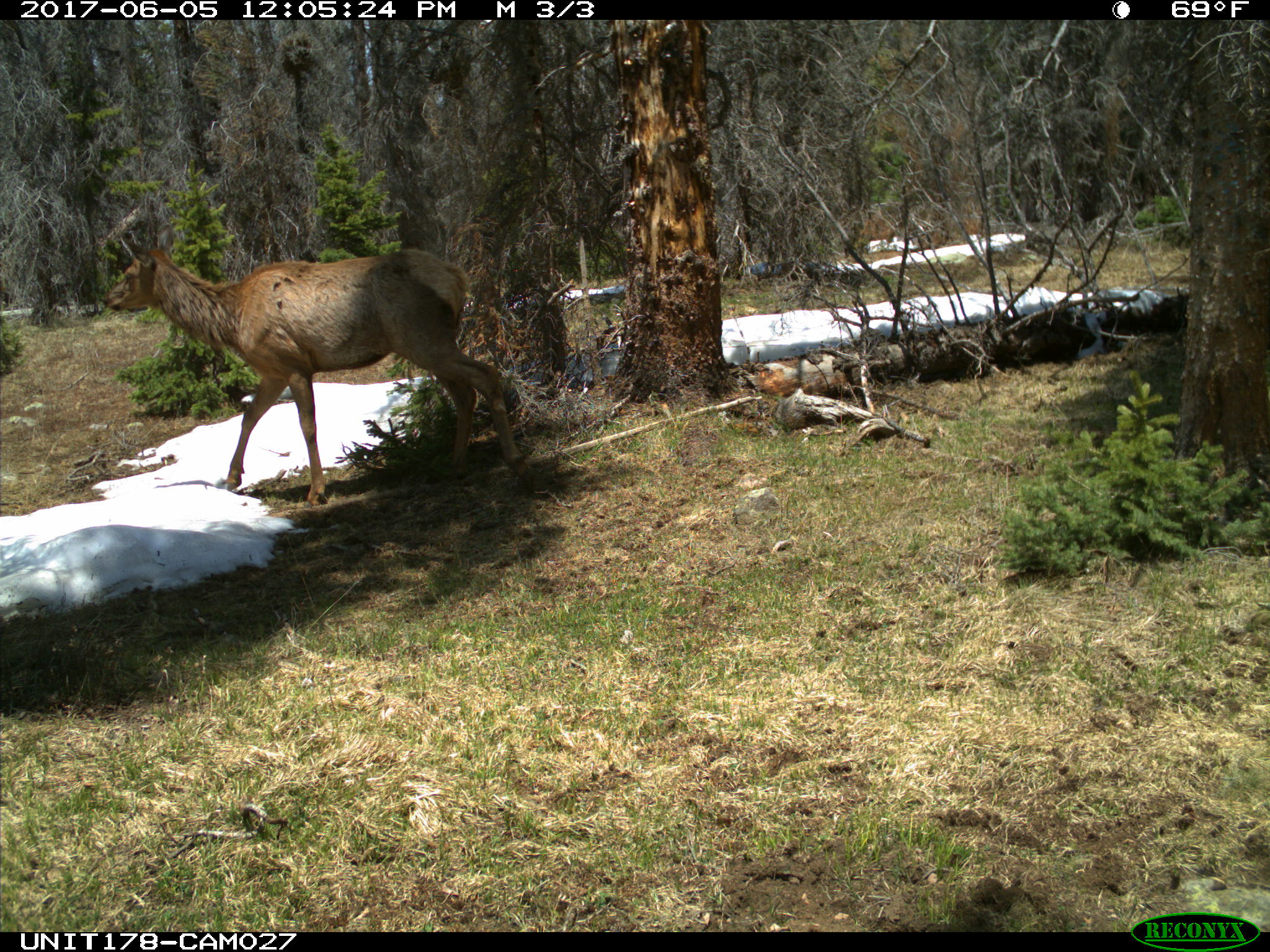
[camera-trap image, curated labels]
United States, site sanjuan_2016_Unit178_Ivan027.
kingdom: Animalia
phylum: Chordata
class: Mammalia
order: Artiodactyla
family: Cervidae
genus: Cervus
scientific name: Cervus elaphus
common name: red deer